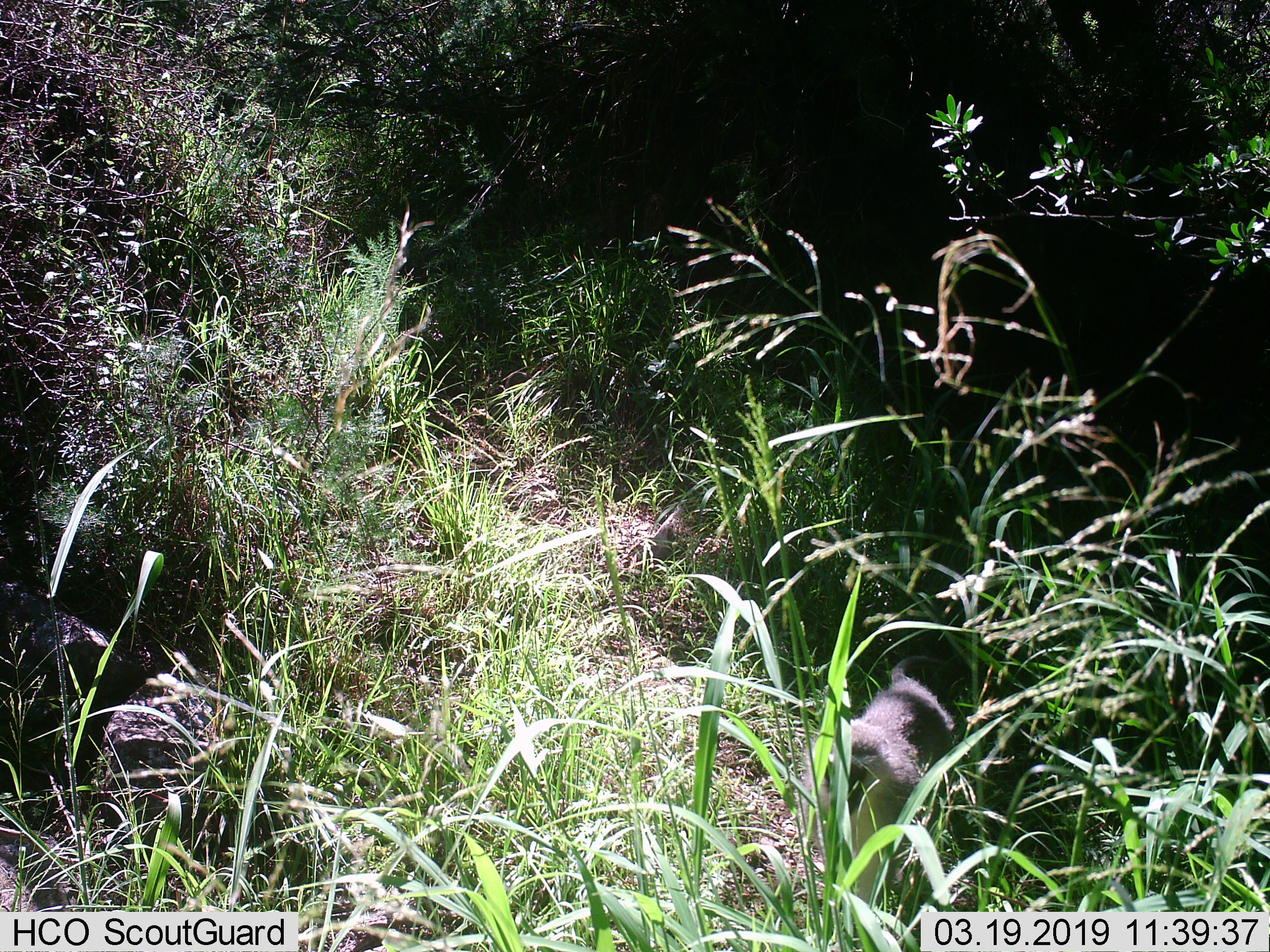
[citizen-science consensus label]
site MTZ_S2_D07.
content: unidentified animal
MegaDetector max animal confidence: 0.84